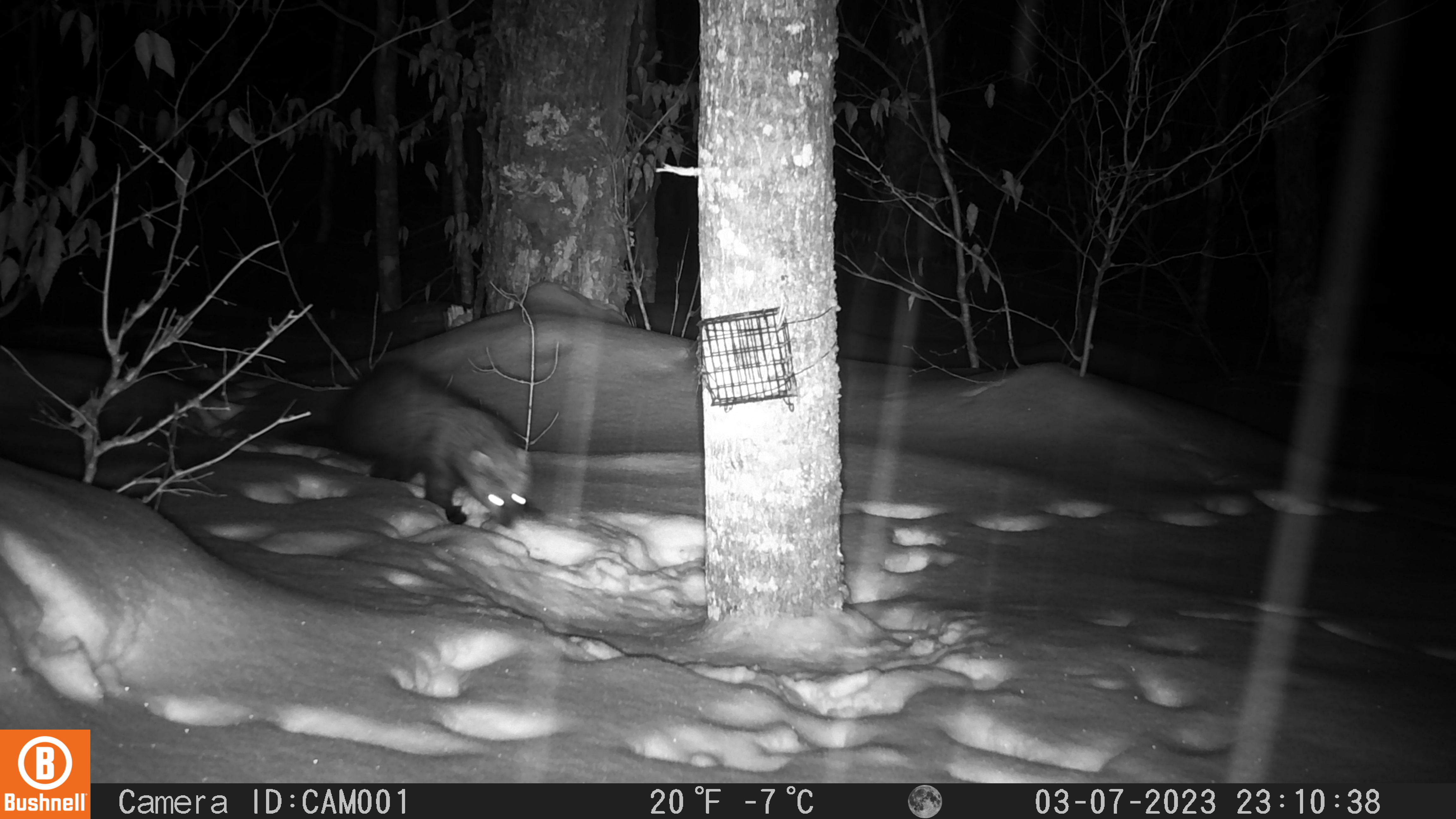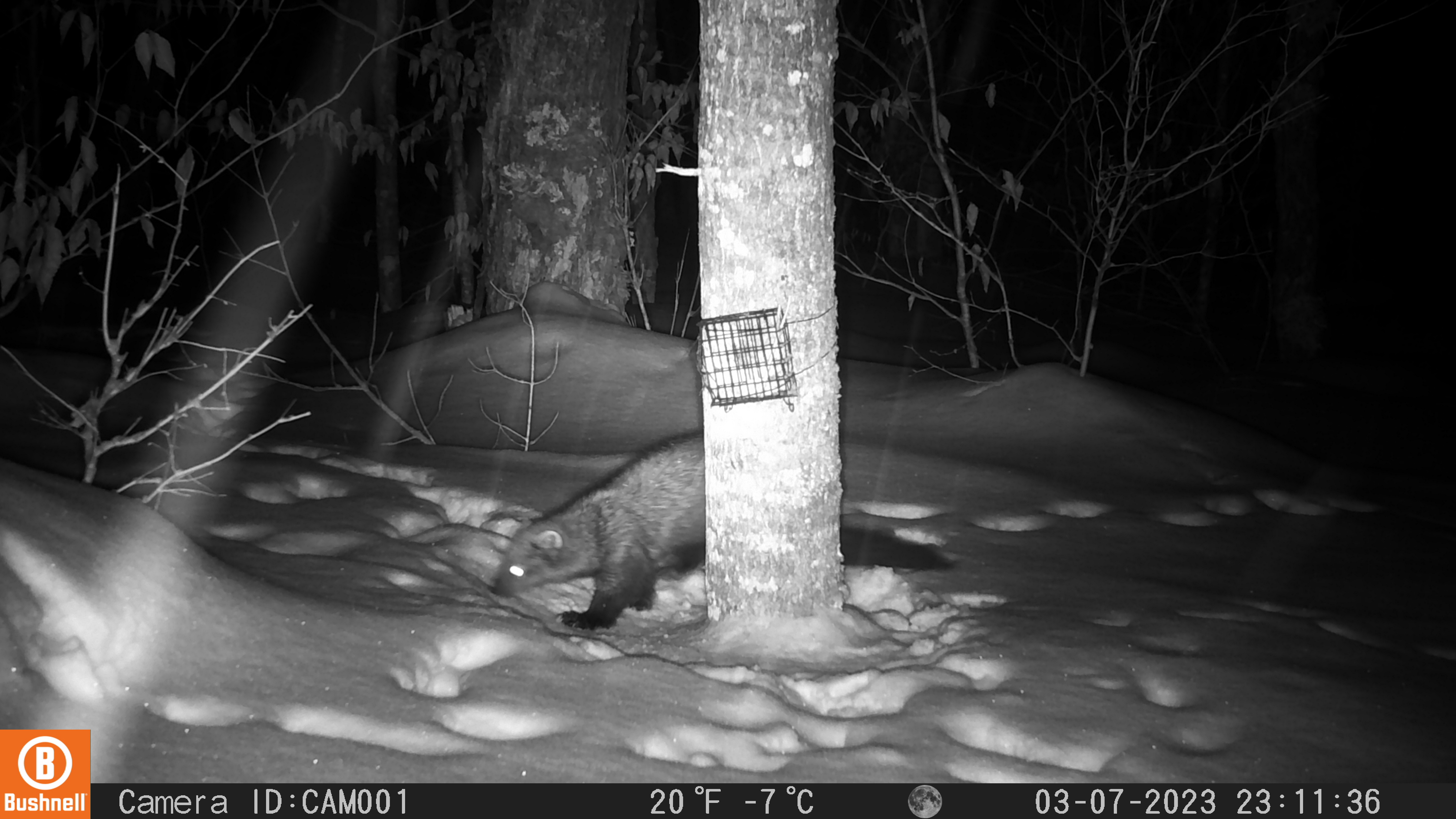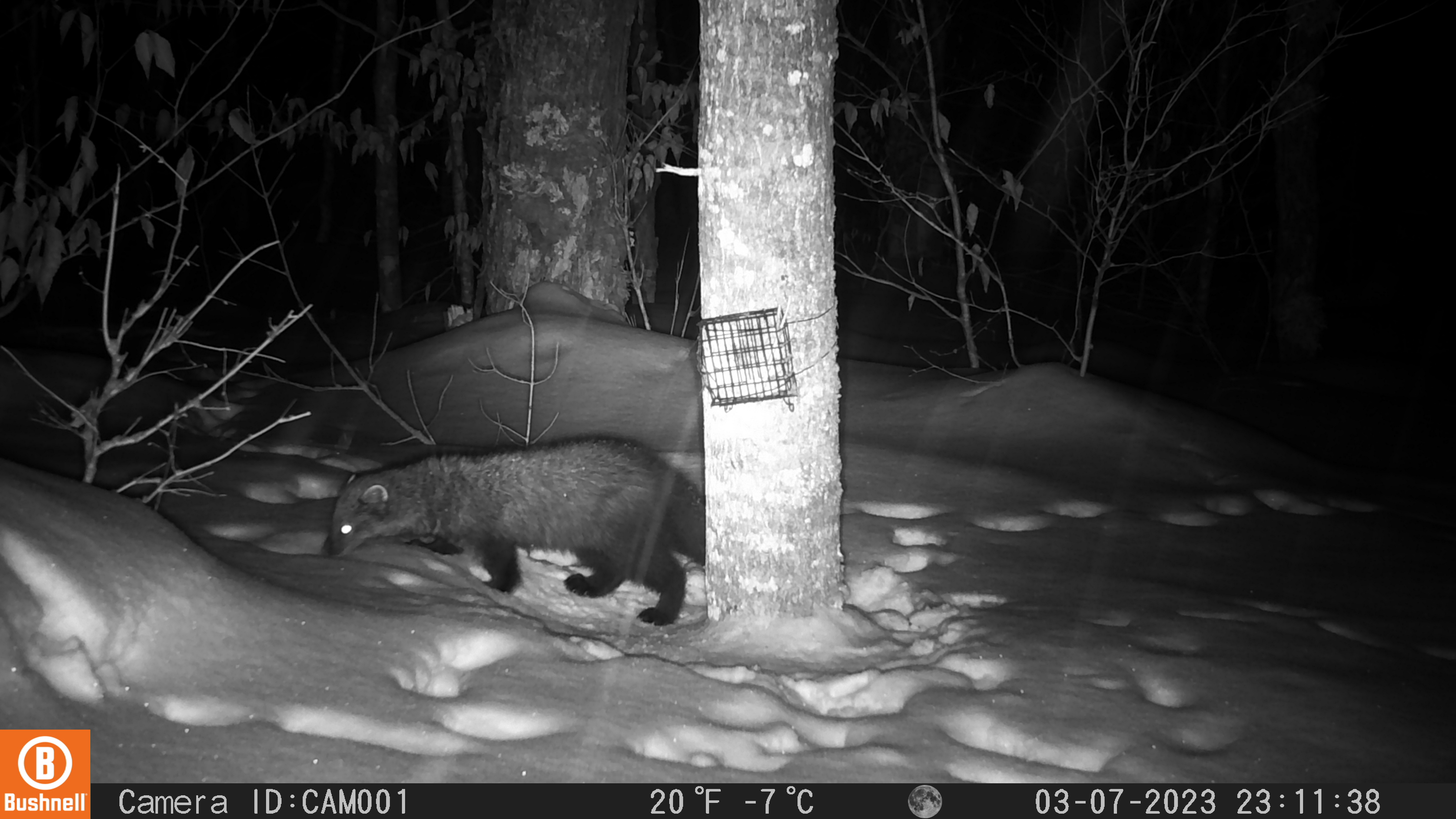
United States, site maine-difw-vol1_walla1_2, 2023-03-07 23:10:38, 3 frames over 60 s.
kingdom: Animalia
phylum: Chordata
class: Mammalia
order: Carnivora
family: Mustelidae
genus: Pekania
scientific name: Pekania pennanti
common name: fisher